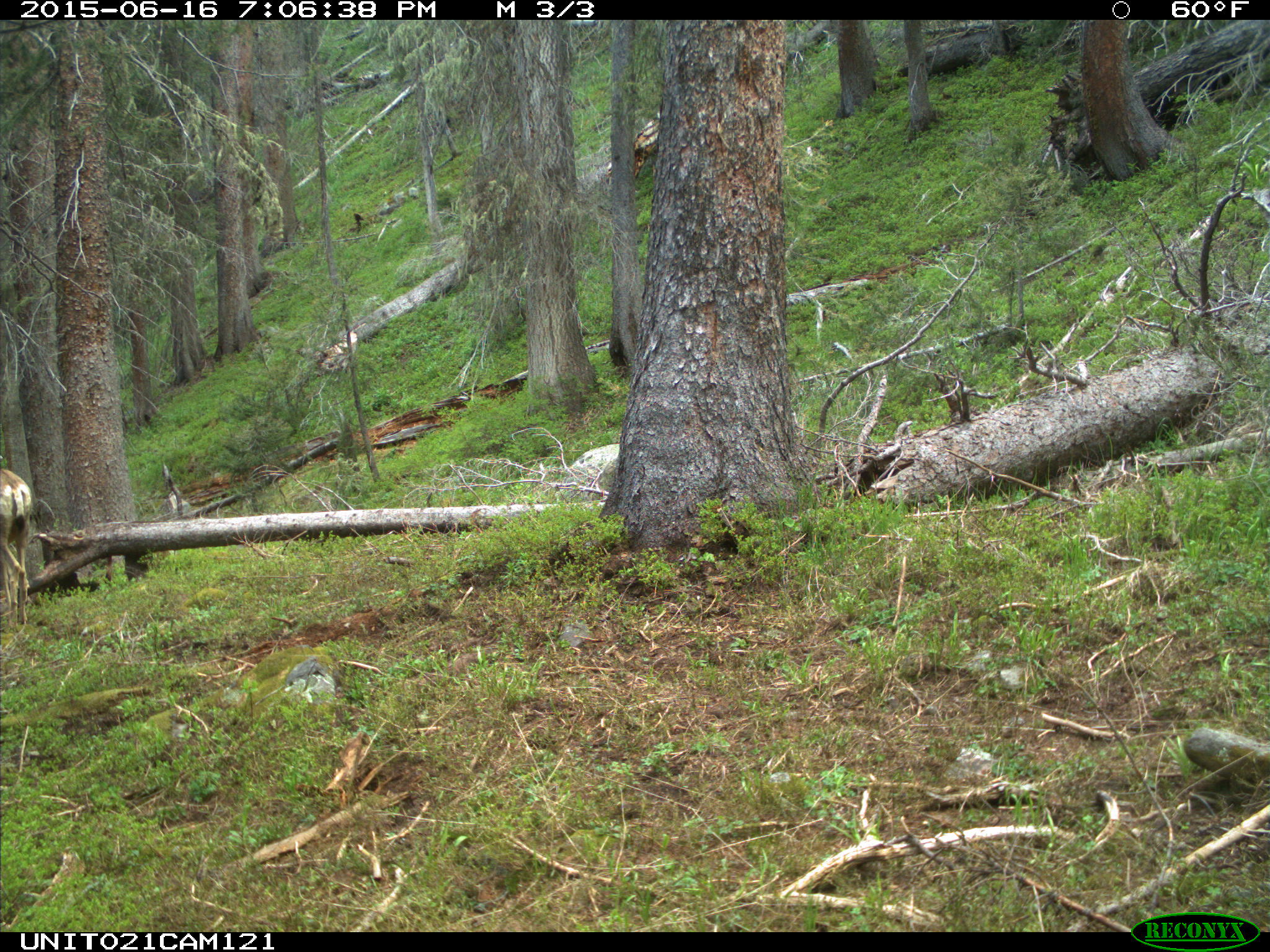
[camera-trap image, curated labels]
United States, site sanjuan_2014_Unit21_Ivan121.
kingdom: Animalia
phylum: Chordata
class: Mammalia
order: Artiodactyla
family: Cervidae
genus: Odocoileus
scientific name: Odocoileus hemionus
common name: mule deer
Odocoileus hemionus (mule deer).